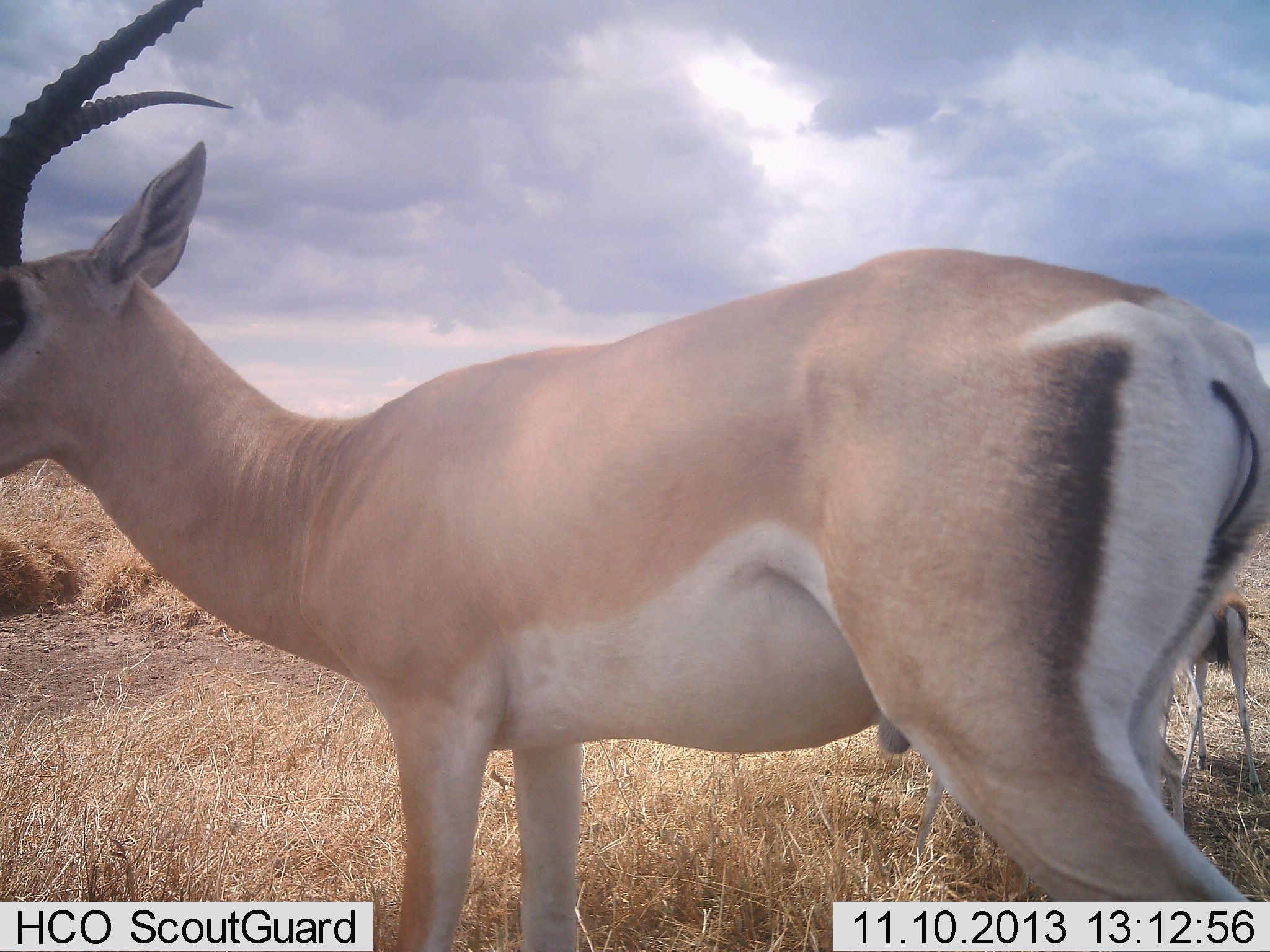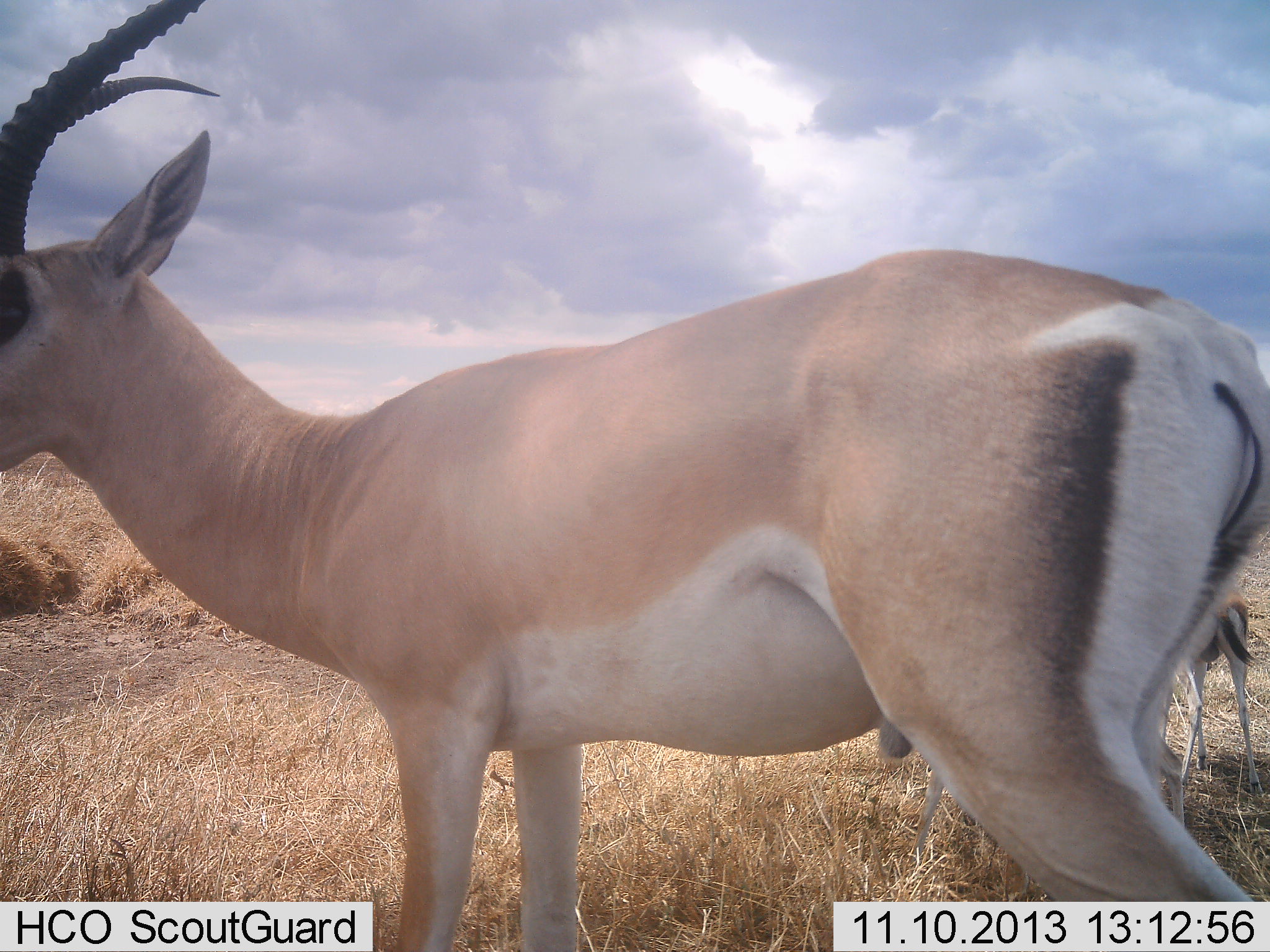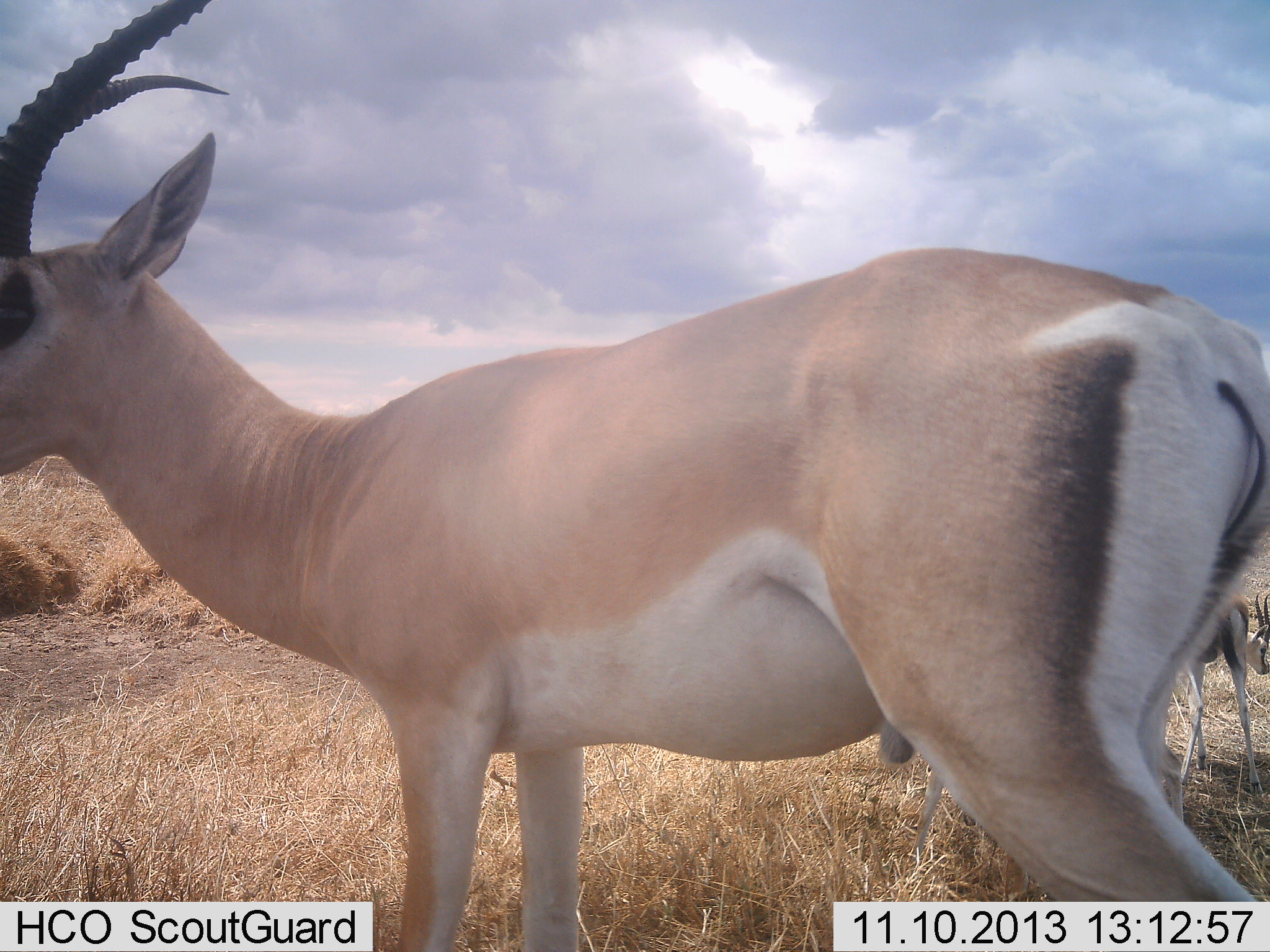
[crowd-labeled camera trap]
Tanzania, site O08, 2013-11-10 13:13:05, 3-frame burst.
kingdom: Animalia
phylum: Chordata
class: Mammalia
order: Artiodactyla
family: Bovidae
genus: Nanger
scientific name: Nanger granti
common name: grant's gazelle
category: gazellegrants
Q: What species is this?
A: Gazellegrants (grant's gazelle) (Nanger granti).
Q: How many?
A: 2.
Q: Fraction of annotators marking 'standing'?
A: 97%.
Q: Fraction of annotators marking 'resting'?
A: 3%.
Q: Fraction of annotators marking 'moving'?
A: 7%.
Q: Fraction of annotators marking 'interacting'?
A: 0%.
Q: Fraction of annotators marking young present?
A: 10%.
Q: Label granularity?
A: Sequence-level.